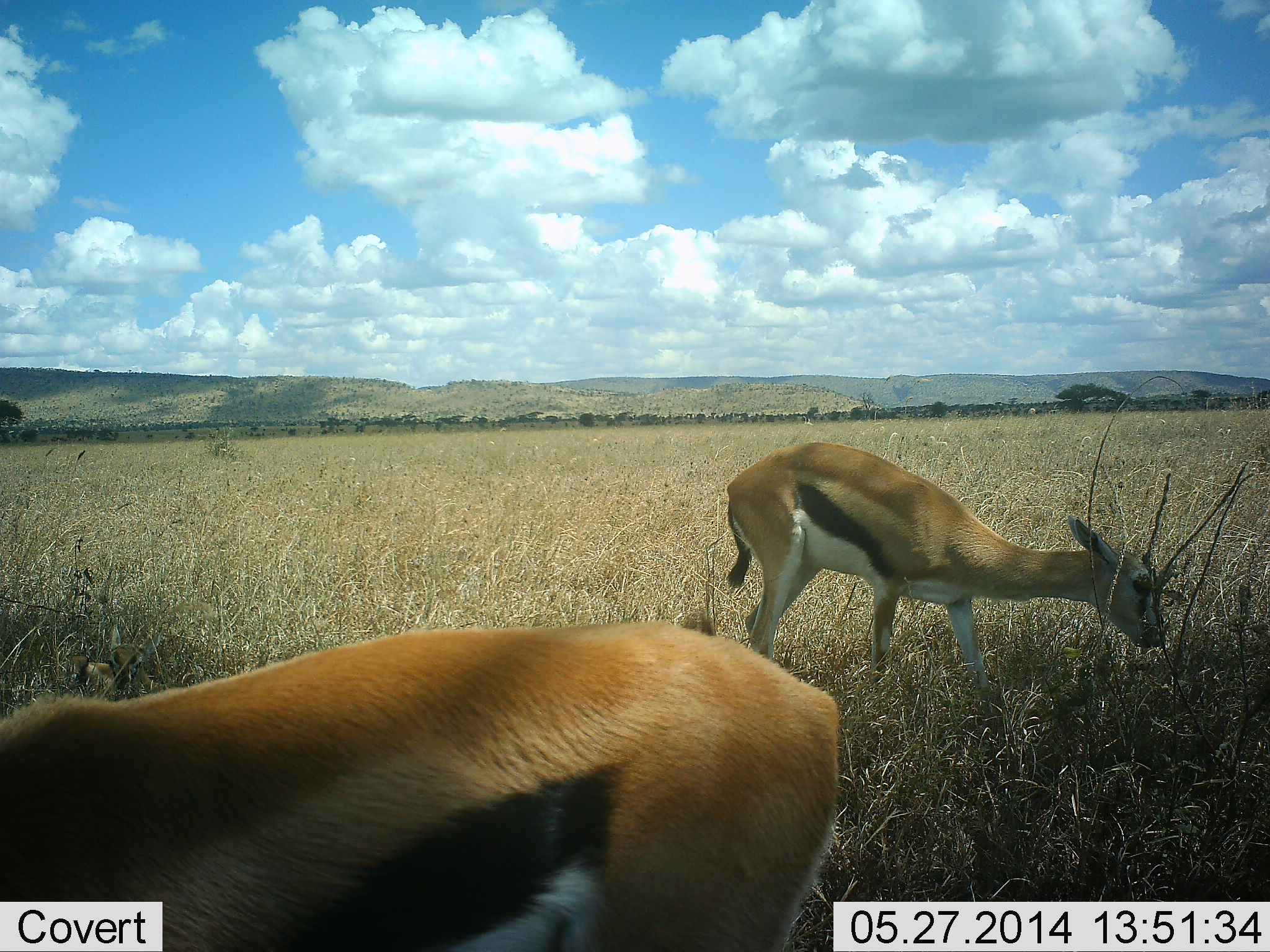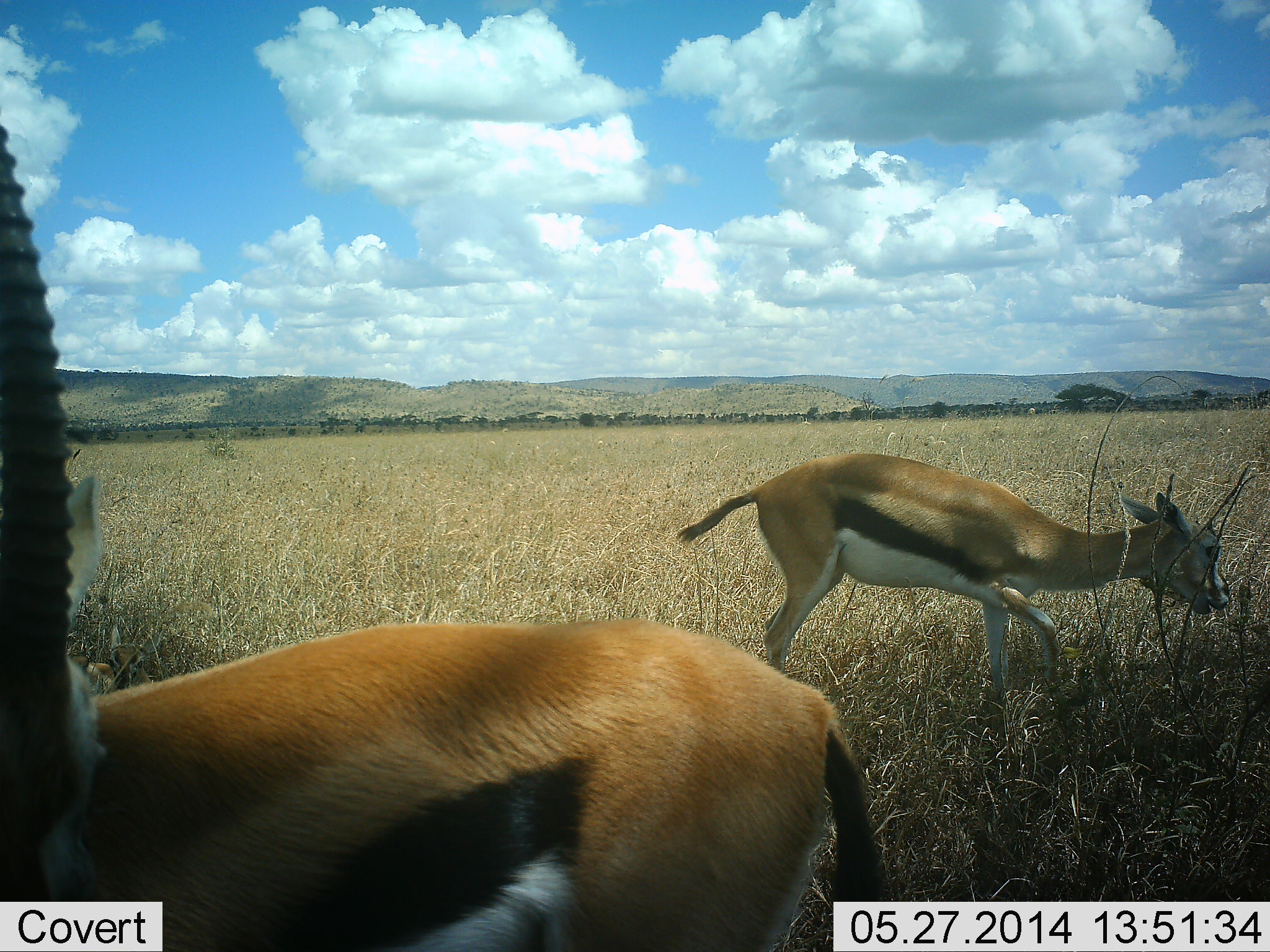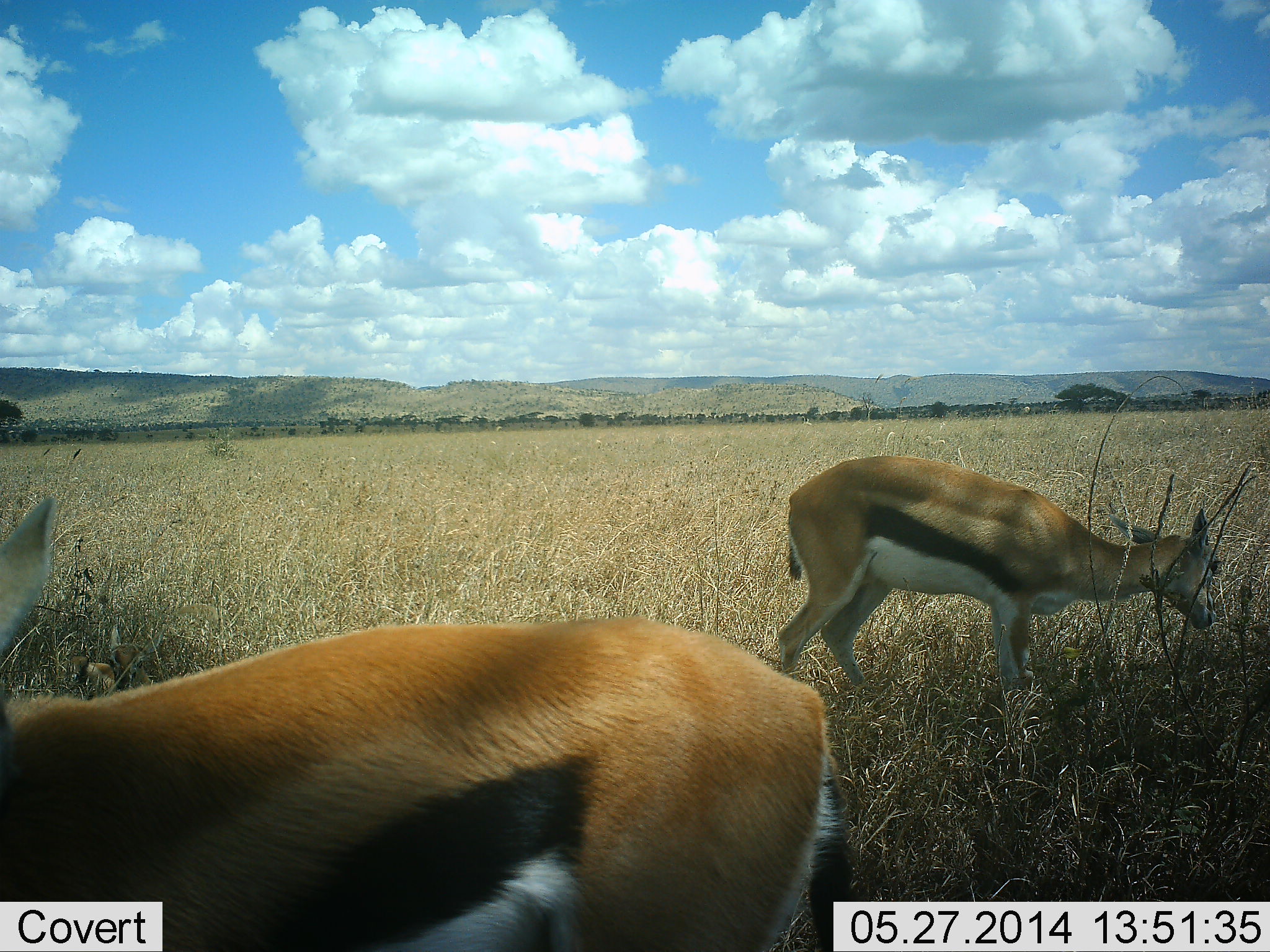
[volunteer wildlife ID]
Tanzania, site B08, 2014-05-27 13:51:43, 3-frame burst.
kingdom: Animalia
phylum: Chordata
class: Mammalia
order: Artiodactyla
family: Bovidae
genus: Eudorcas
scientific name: Eudorcas thomsonii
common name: thomson's gazelle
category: gazellethomsons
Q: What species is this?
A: Gazellethomsons (thomson's gazelle) (Eudorcas thomsonii).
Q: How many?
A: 2.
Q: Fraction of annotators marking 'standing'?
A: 64%.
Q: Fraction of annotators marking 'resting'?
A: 0%.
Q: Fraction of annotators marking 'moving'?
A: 0%.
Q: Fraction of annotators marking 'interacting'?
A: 0%.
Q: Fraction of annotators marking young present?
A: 9%.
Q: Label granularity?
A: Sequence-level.